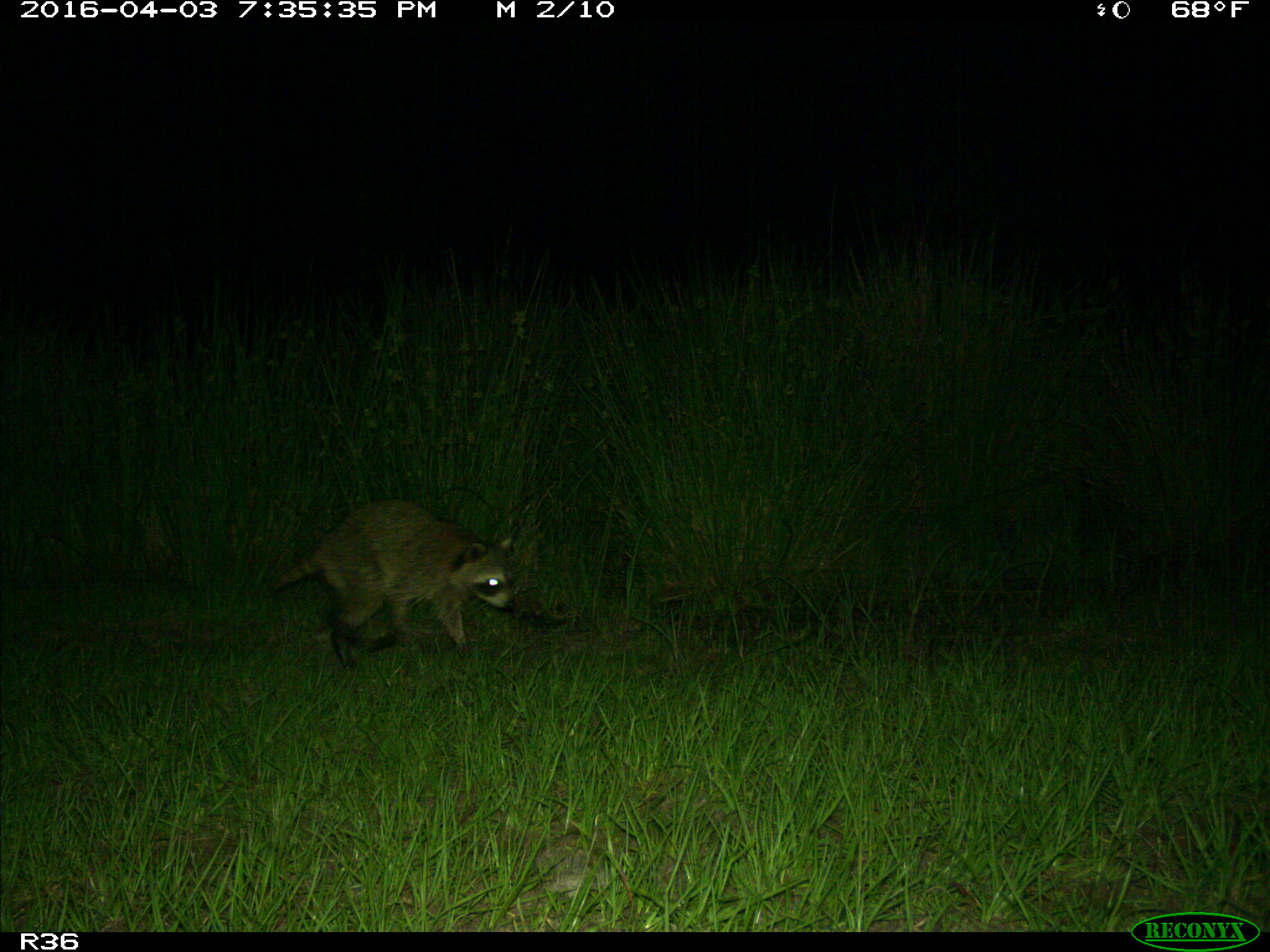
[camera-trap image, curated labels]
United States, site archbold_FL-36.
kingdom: Animalia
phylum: Chordata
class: Mammalia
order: Carnivora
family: Procyonidae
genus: Procyon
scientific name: Procyon lotor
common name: common raccoon